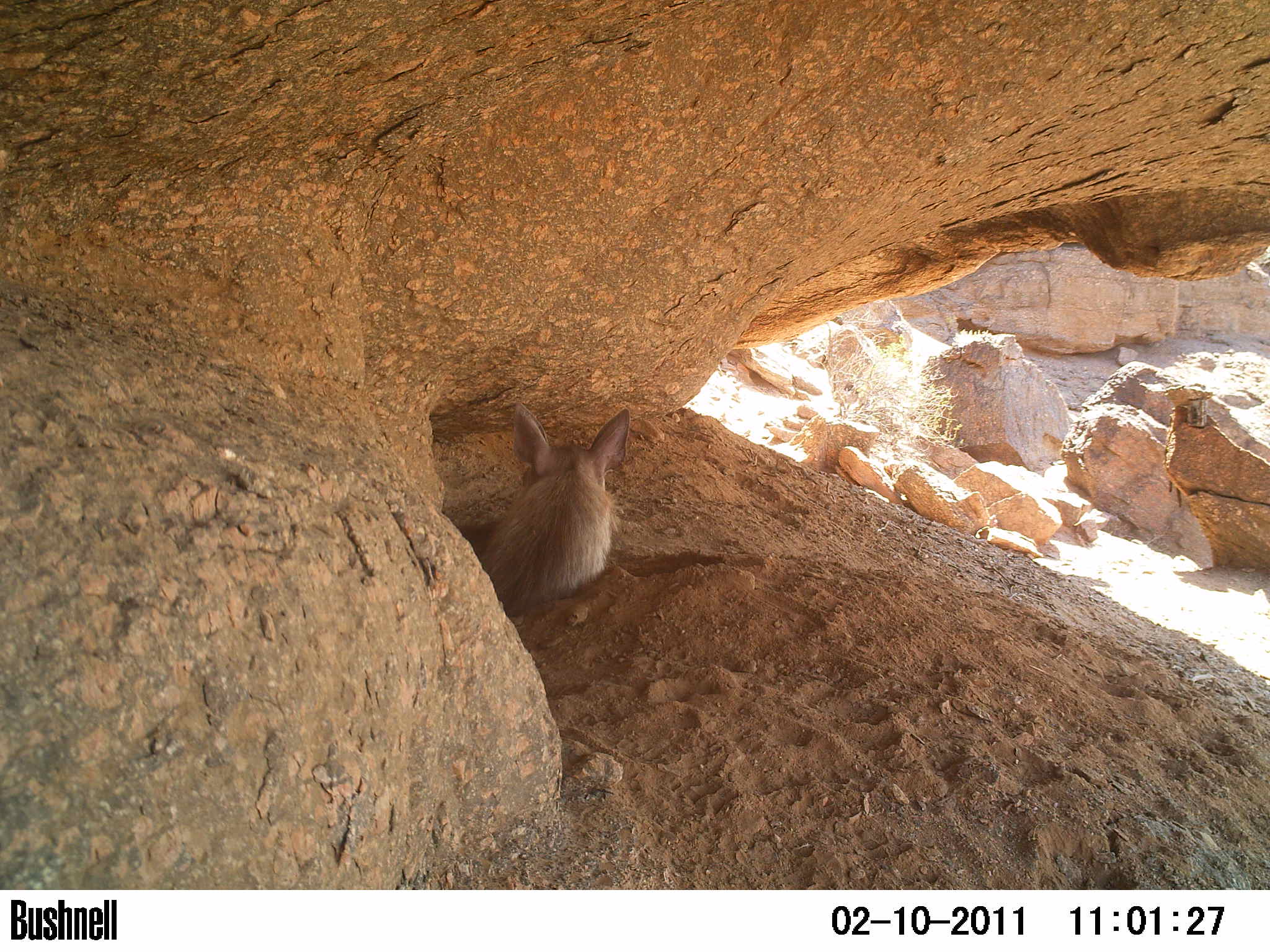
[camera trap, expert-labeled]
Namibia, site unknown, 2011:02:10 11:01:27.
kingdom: Animalia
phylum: Chordata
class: Mammalia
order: Carnivora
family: Hyaenidae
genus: Parahyaena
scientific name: Parahyaena brunnea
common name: brown hyena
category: hyaena brunnea